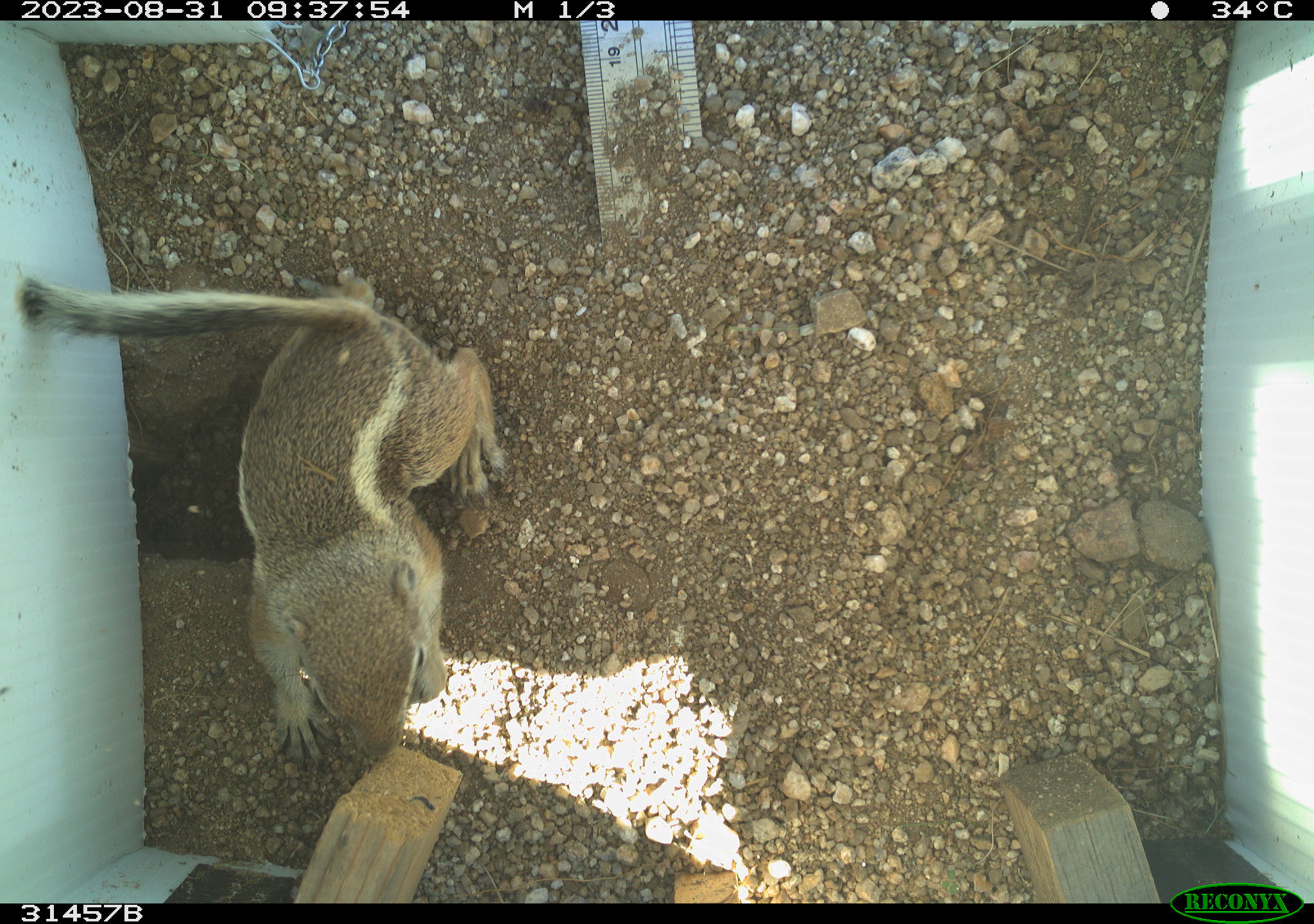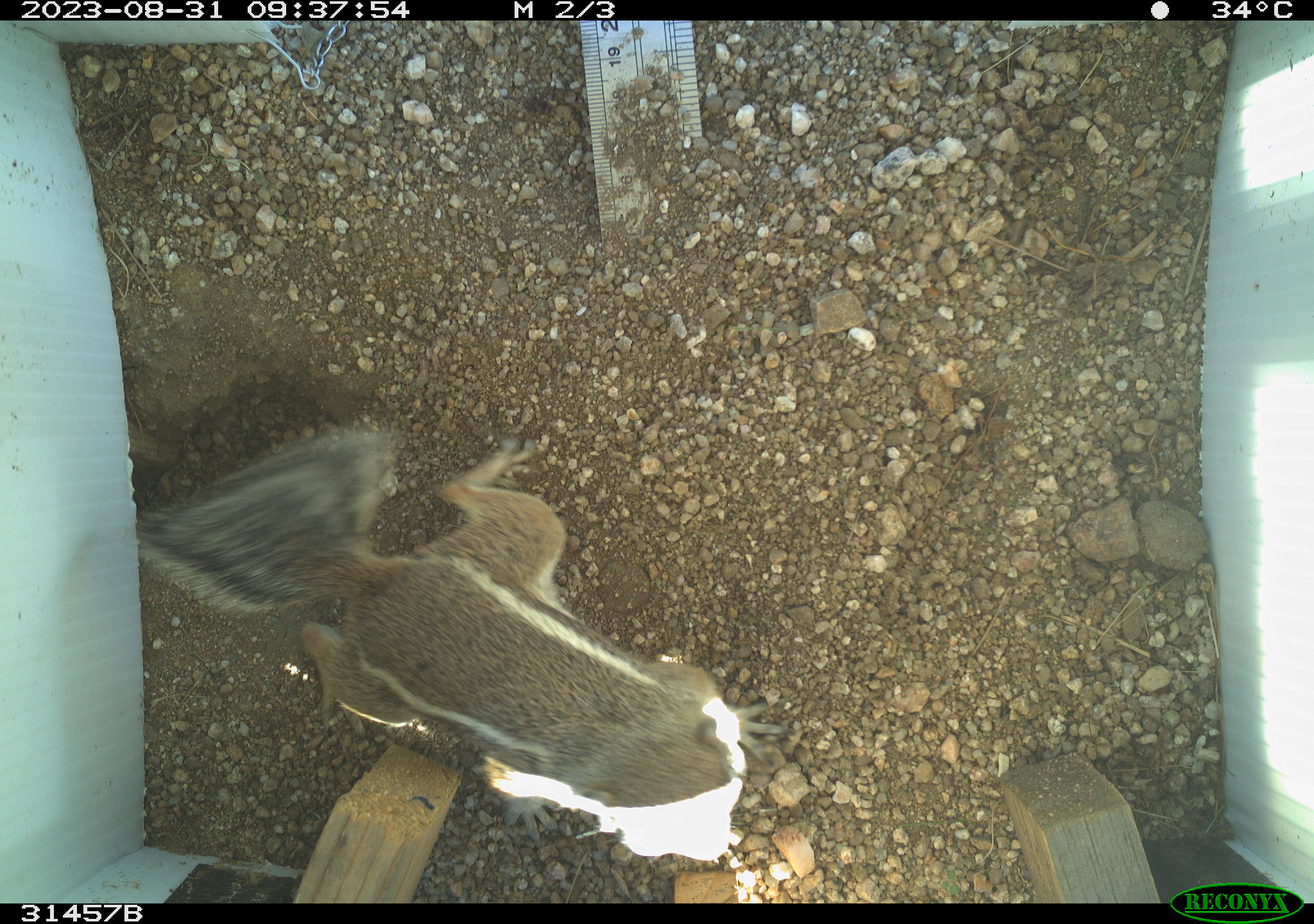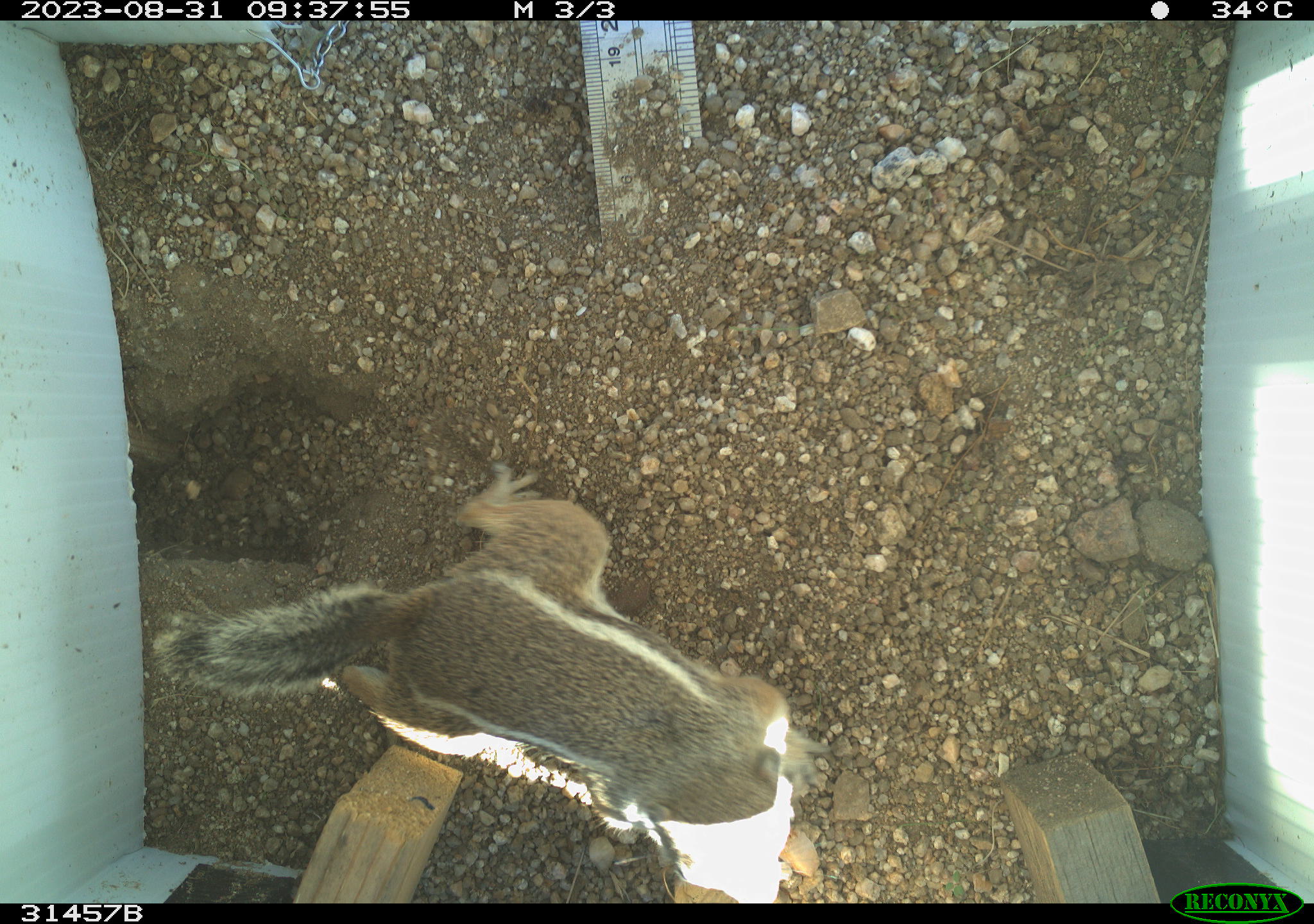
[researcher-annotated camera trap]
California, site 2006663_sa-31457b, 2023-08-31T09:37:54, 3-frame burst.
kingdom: Animalia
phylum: Chordata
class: Mammalia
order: Rodentia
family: Sciuridae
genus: Ammospermophilus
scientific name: Ammospermophilus leucurus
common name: white-tailed antelope squirrel